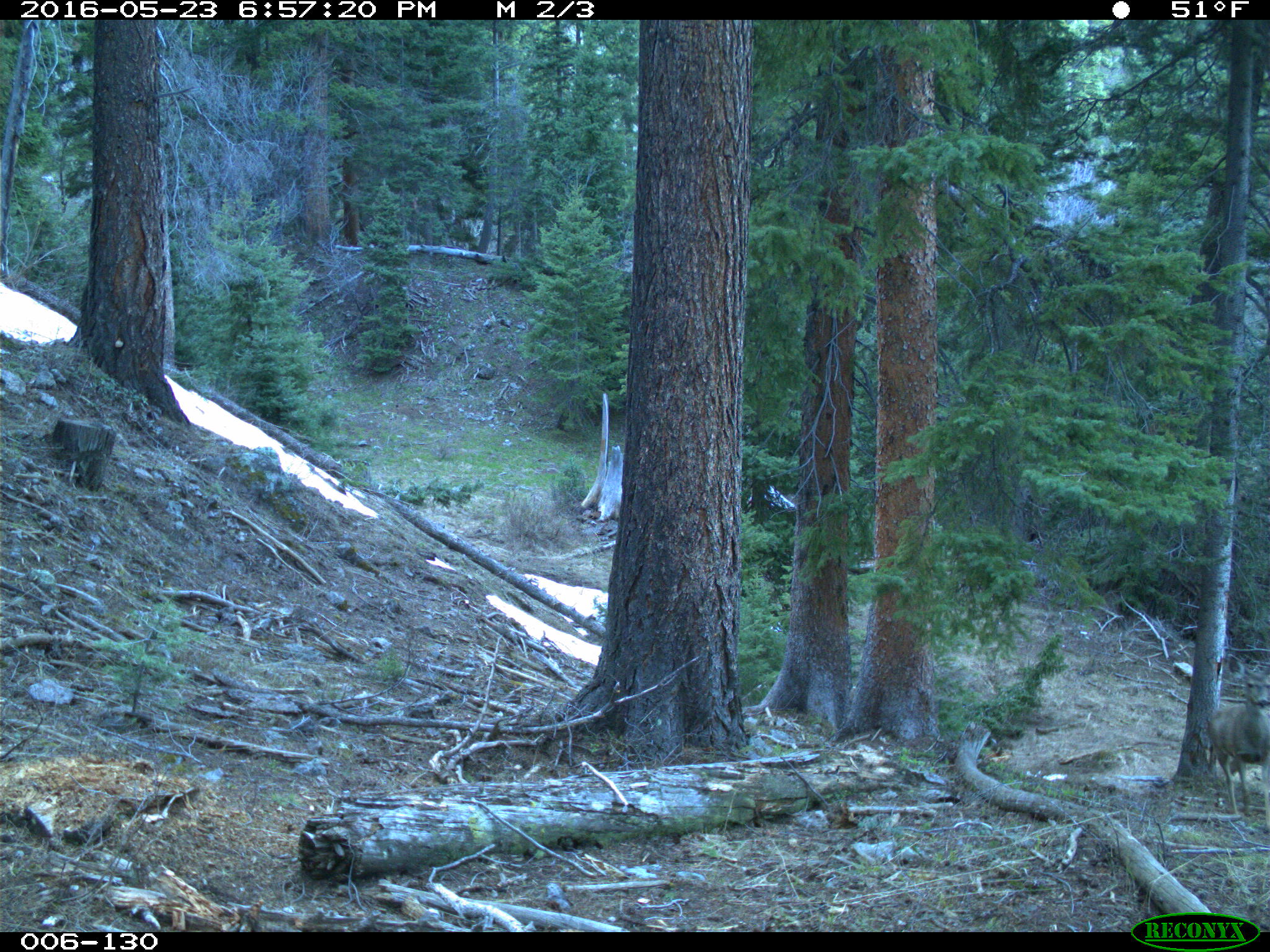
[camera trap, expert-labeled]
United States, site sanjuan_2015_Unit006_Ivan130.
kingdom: Animalia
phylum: Chordata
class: Mammalia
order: Artiodactyla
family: Cervidae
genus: Odocoileus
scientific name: Odocoileus hemionus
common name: mule deer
Odocoileus hemionus (mule deer).